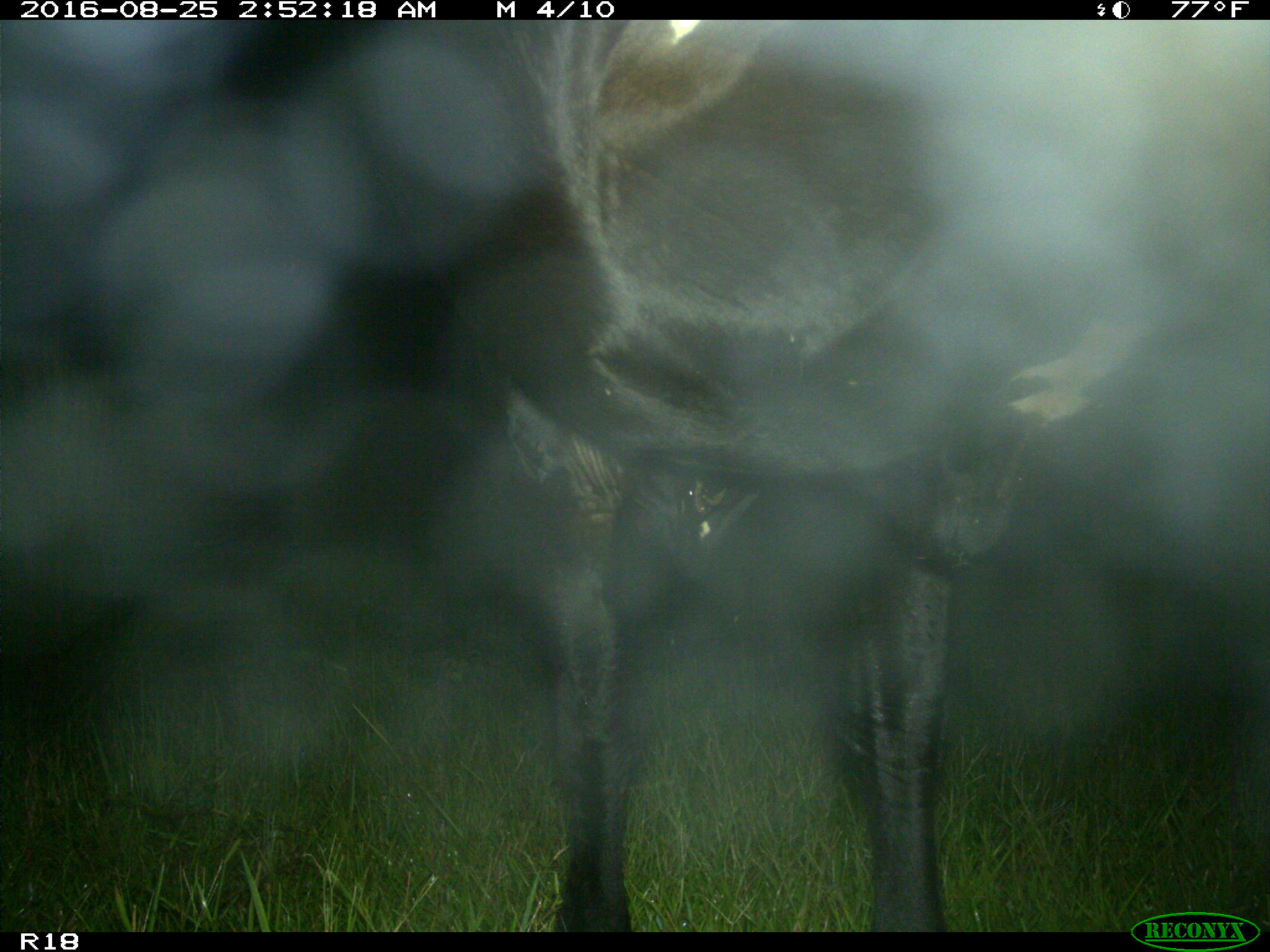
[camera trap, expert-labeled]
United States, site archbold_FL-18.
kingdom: Animalia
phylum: Chordata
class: Mammalia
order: Artiodactyla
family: Bovidae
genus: Bos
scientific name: Bos taurus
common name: domestic cow